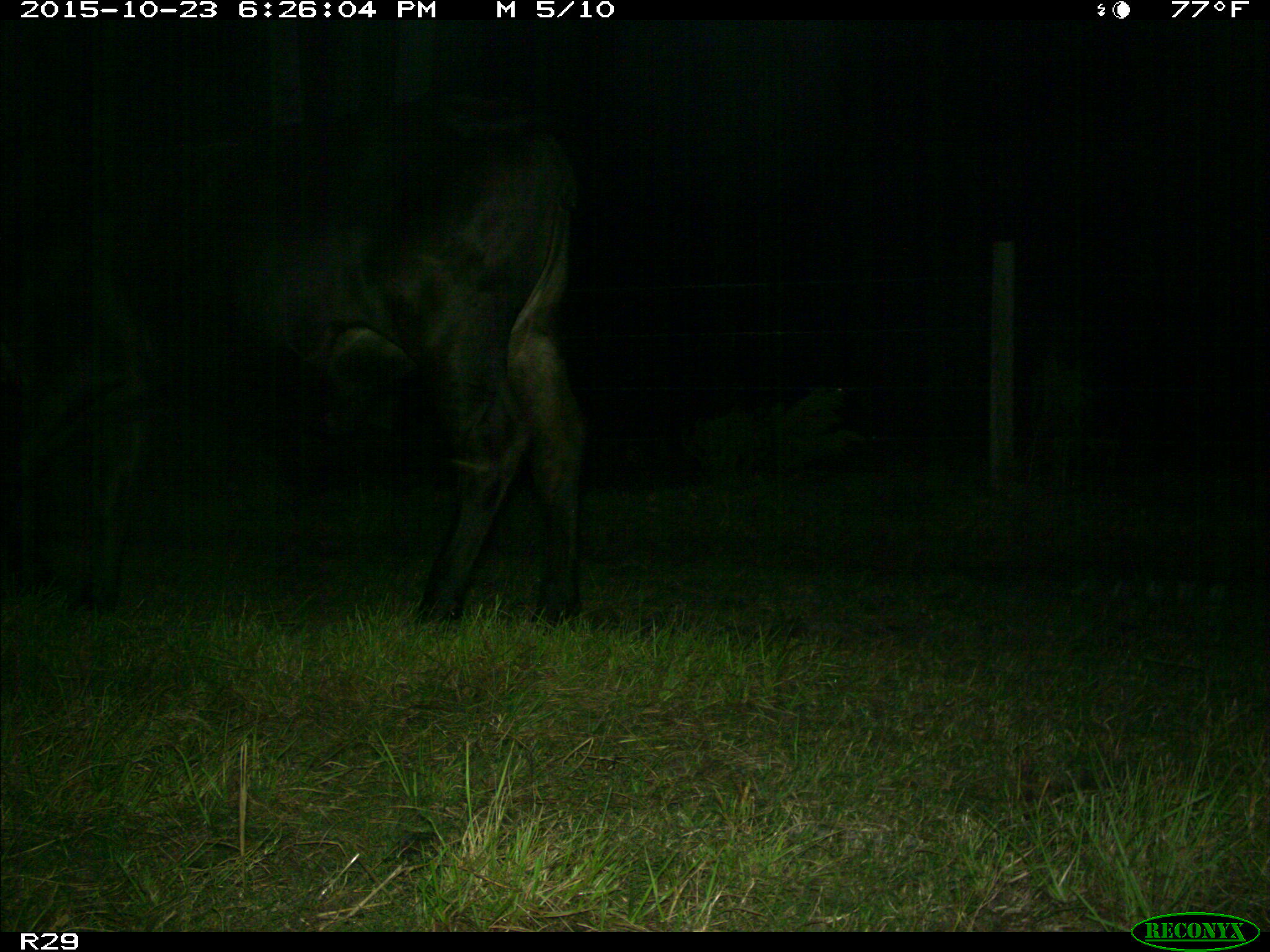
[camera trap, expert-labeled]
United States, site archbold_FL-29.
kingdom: Animalia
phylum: Chordata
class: Mammalia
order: Artiodactyla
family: Bovidae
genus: Bos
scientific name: Bos taurus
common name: domestic cow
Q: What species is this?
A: Bos taurus (domestic cow).